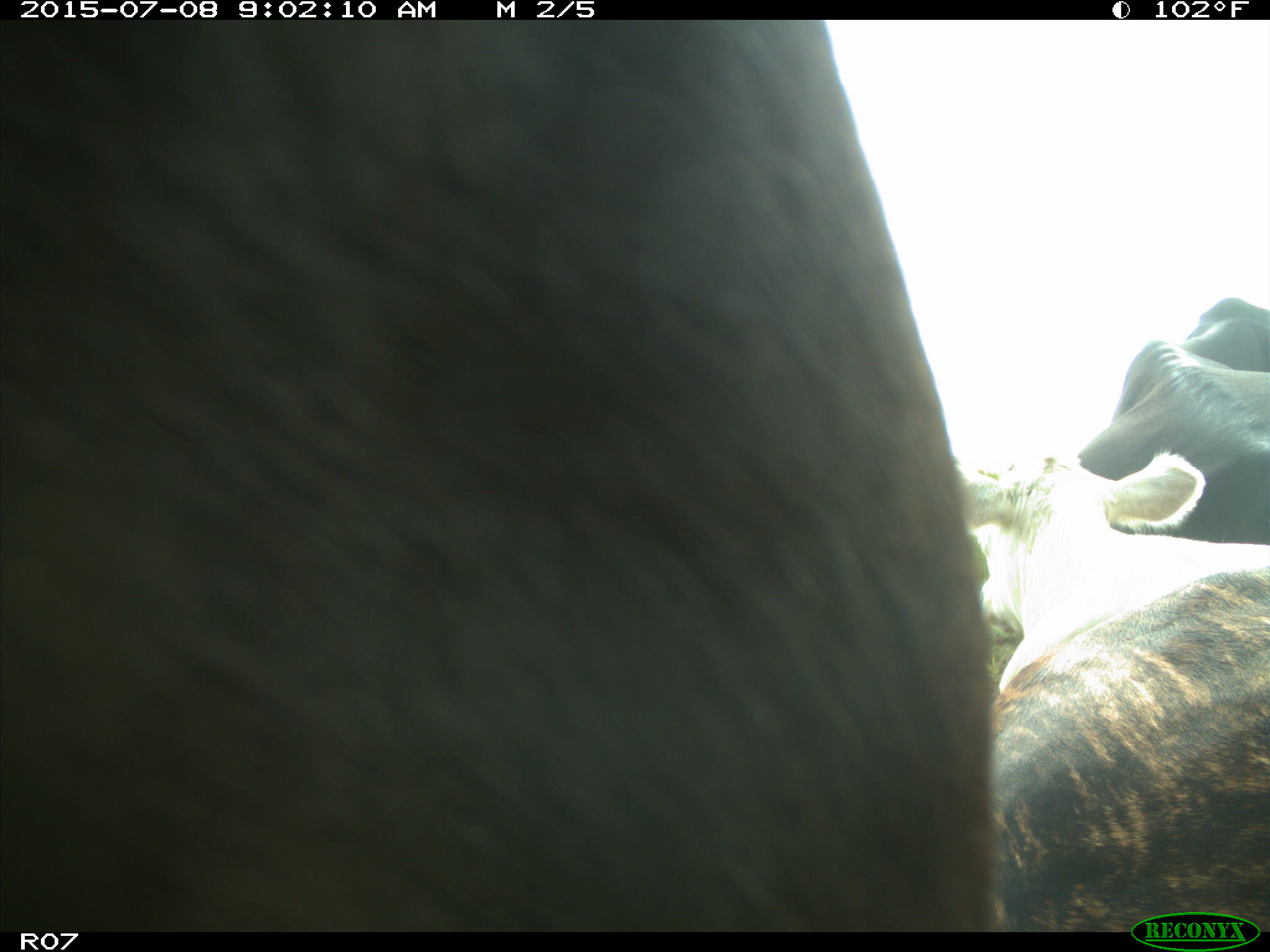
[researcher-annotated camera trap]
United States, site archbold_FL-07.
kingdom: Animalia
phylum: Chordata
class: Mammalia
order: Artiodactyla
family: Bovidae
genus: Bos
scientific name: Bos taurus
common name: domestic cow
Bos taurus (domestic cow).